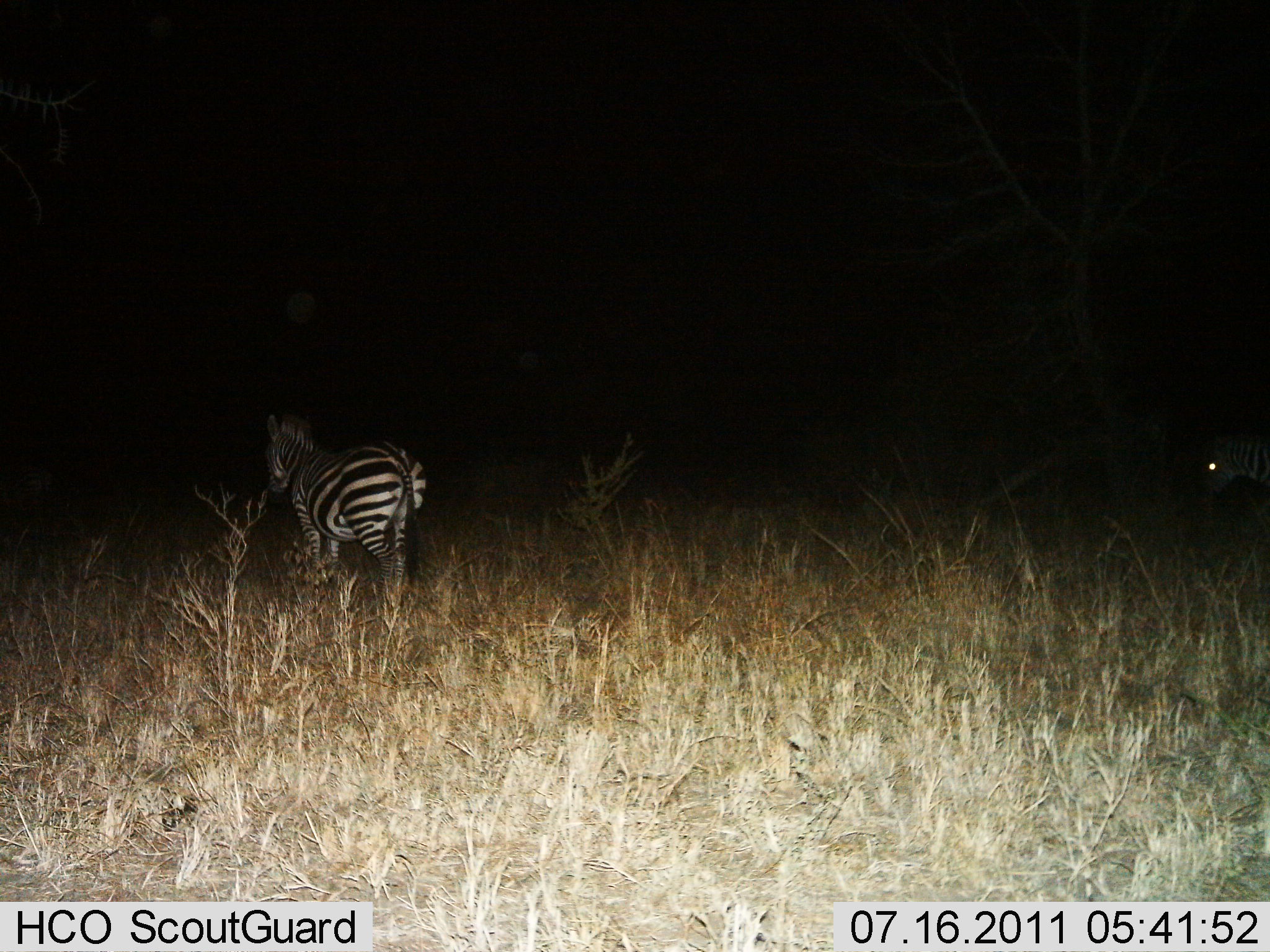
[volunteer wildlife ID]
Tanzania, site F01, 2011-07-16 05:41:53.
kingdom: Animalia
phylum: Chordata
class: Mammalia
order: Perissodactyla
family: Equidae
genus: Equus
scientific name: Equus quagga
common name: plains zebra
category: zebra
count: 2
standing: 40%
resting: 0%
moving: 60%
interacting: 0%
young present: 0%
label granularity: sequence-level